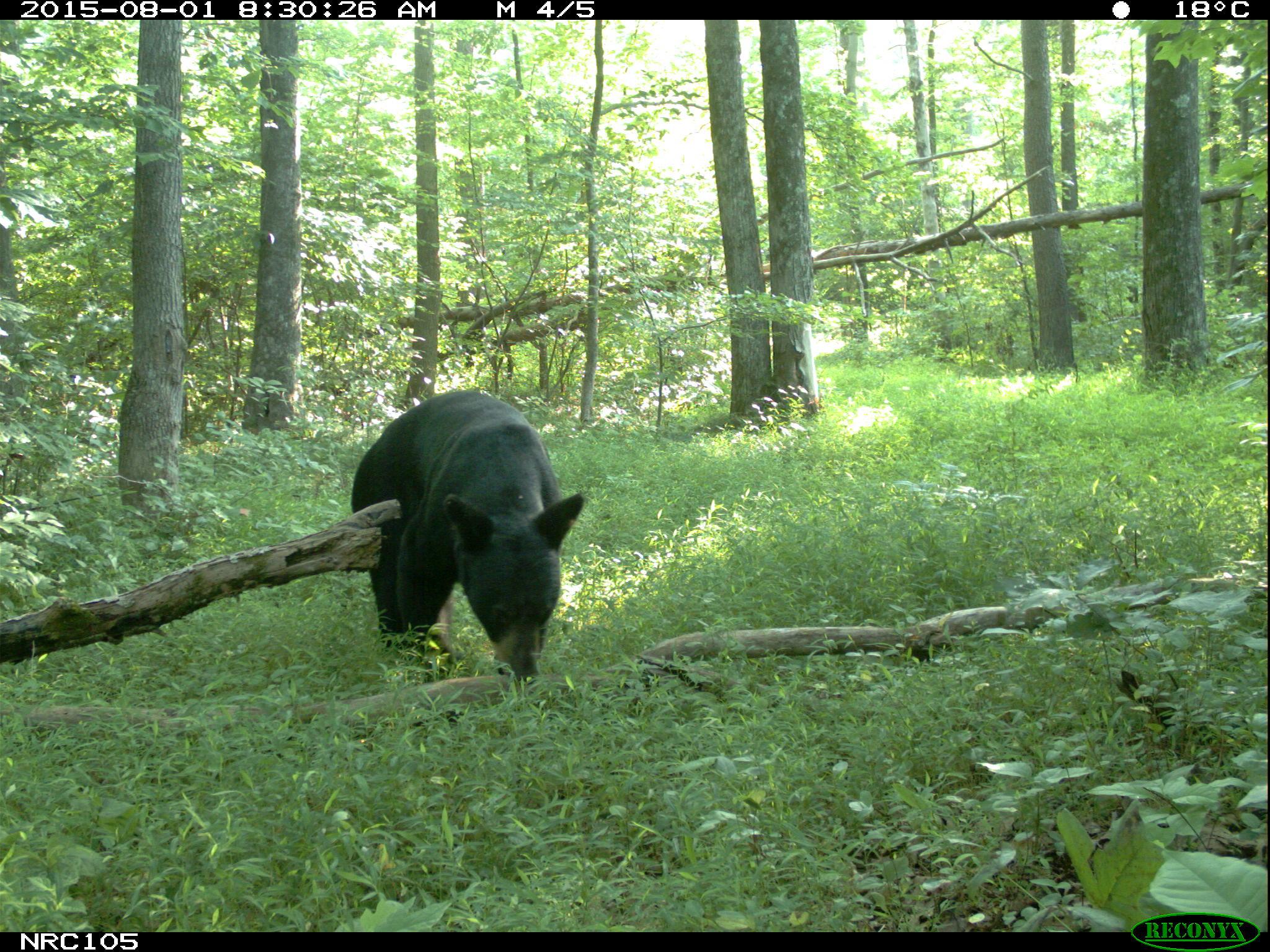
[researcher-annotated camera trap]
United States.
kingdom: Animalia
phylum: Chordata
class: Mammalia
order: Carnivora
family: Ursidae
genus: Ursus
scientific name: Ursus americanus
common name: american black bear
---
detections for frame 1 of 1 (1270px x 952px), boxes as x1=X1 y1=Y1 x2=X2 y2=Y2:
American Black Bear: x1=338 y1=386 x2=585 y2=685